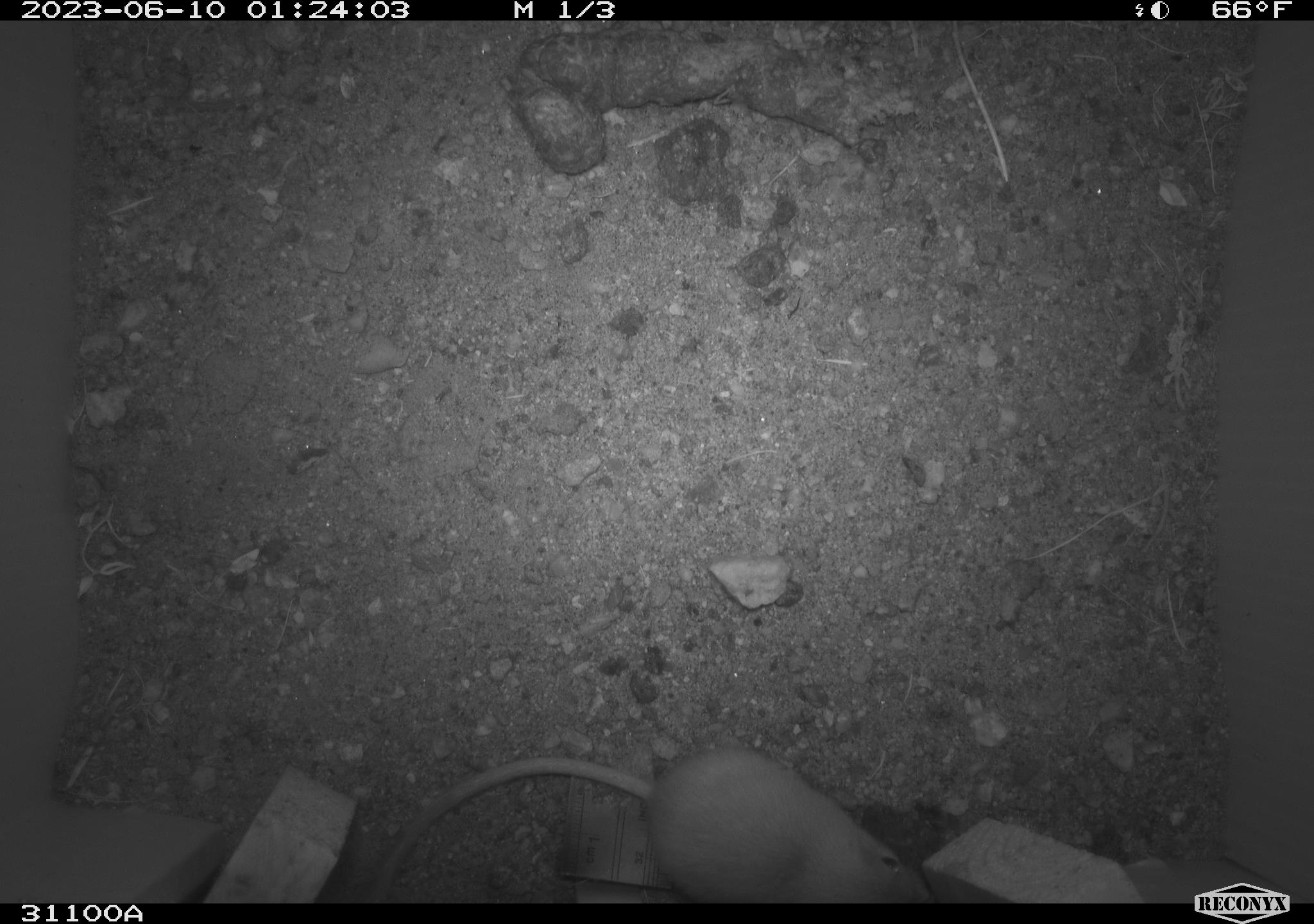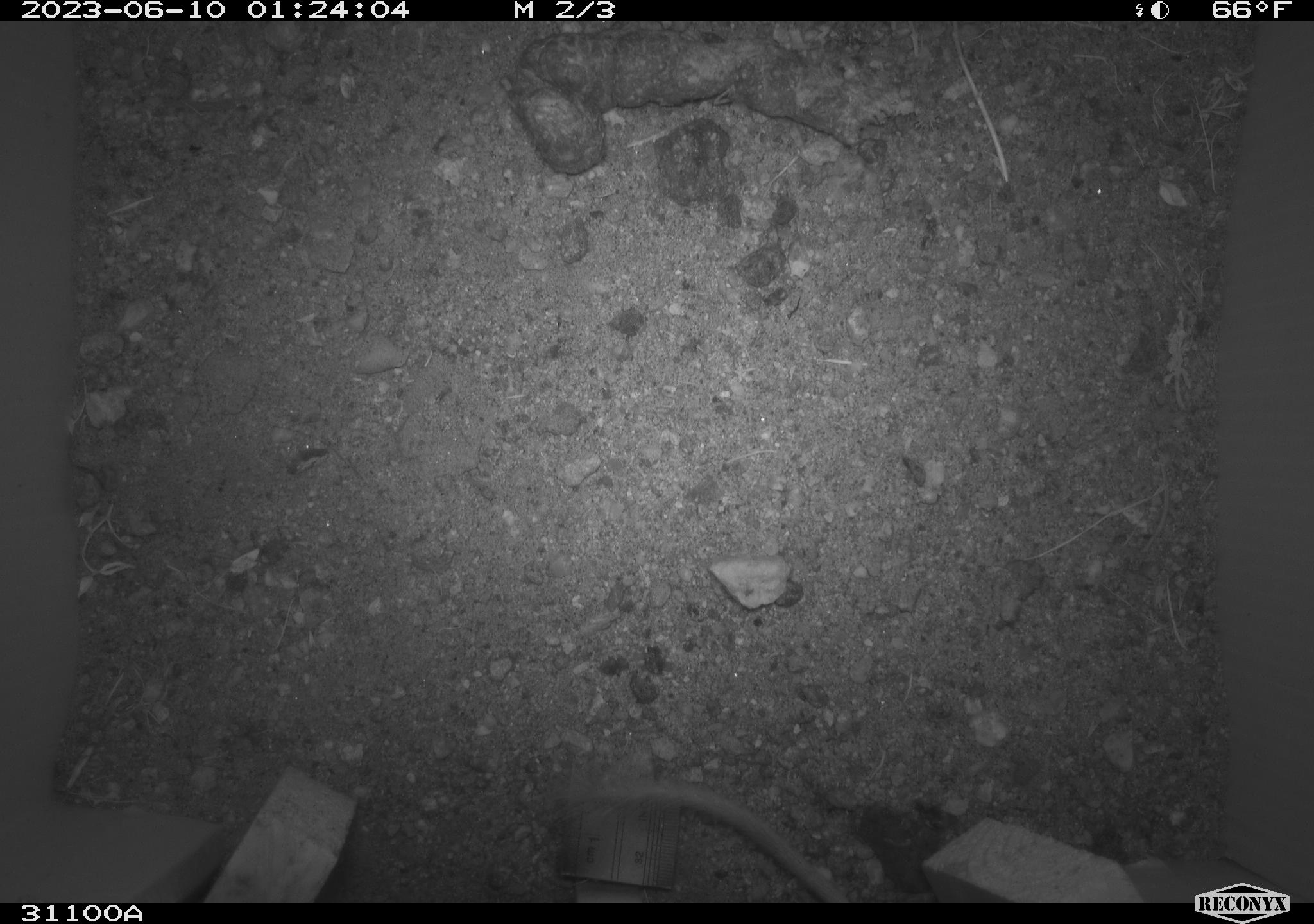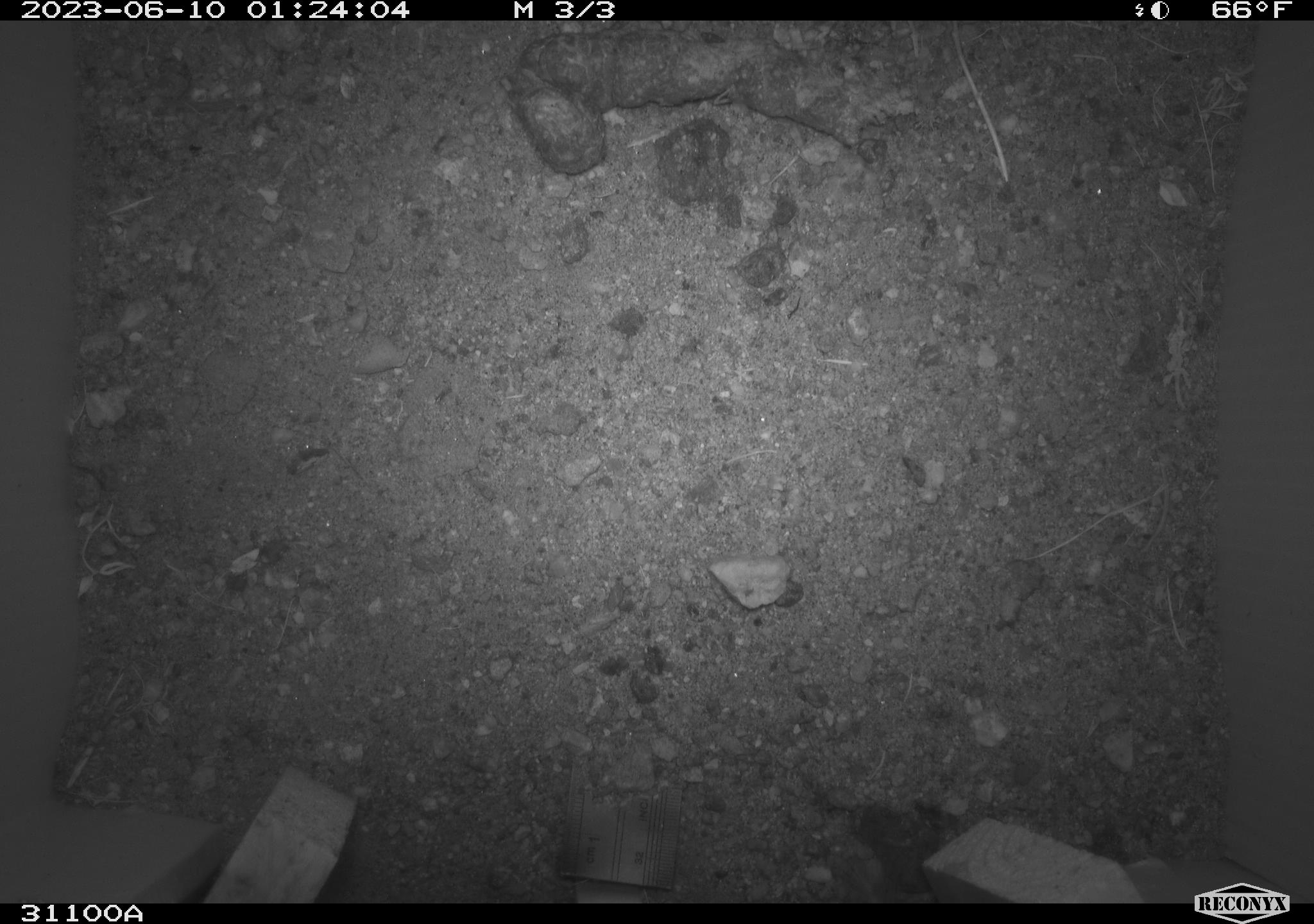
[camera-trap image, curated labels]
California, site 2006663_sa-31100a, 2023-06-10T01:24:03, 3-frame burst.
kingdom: Animalia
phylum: Chordata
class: Mammalia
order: Rodentia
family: Heteromyidae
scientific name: Heteromyidae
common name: kangaroo rats and pocket mice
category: heteromyidae family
Heteromyidae family (kangaroo rats and pocket mice) (Heteromyidae).